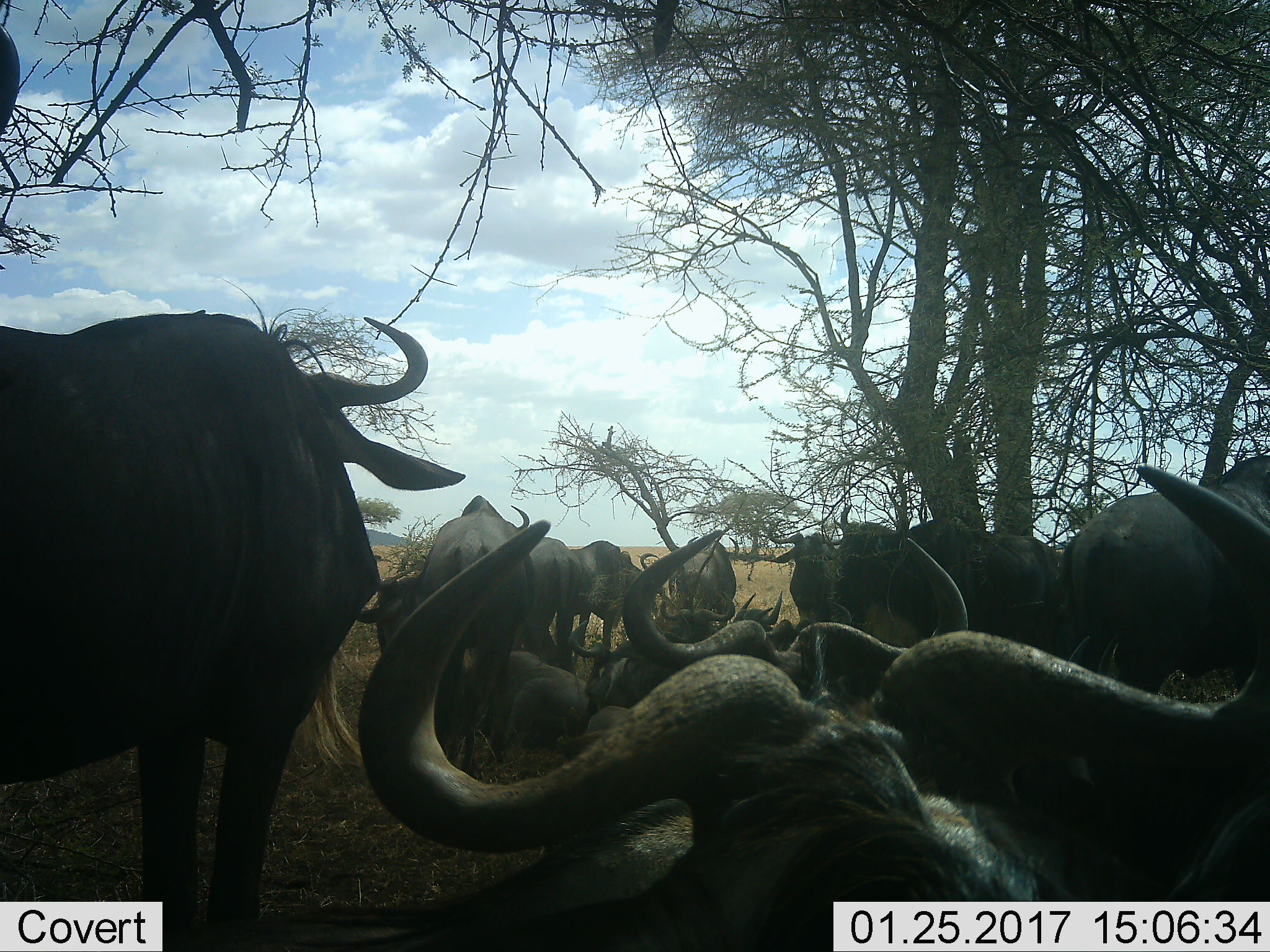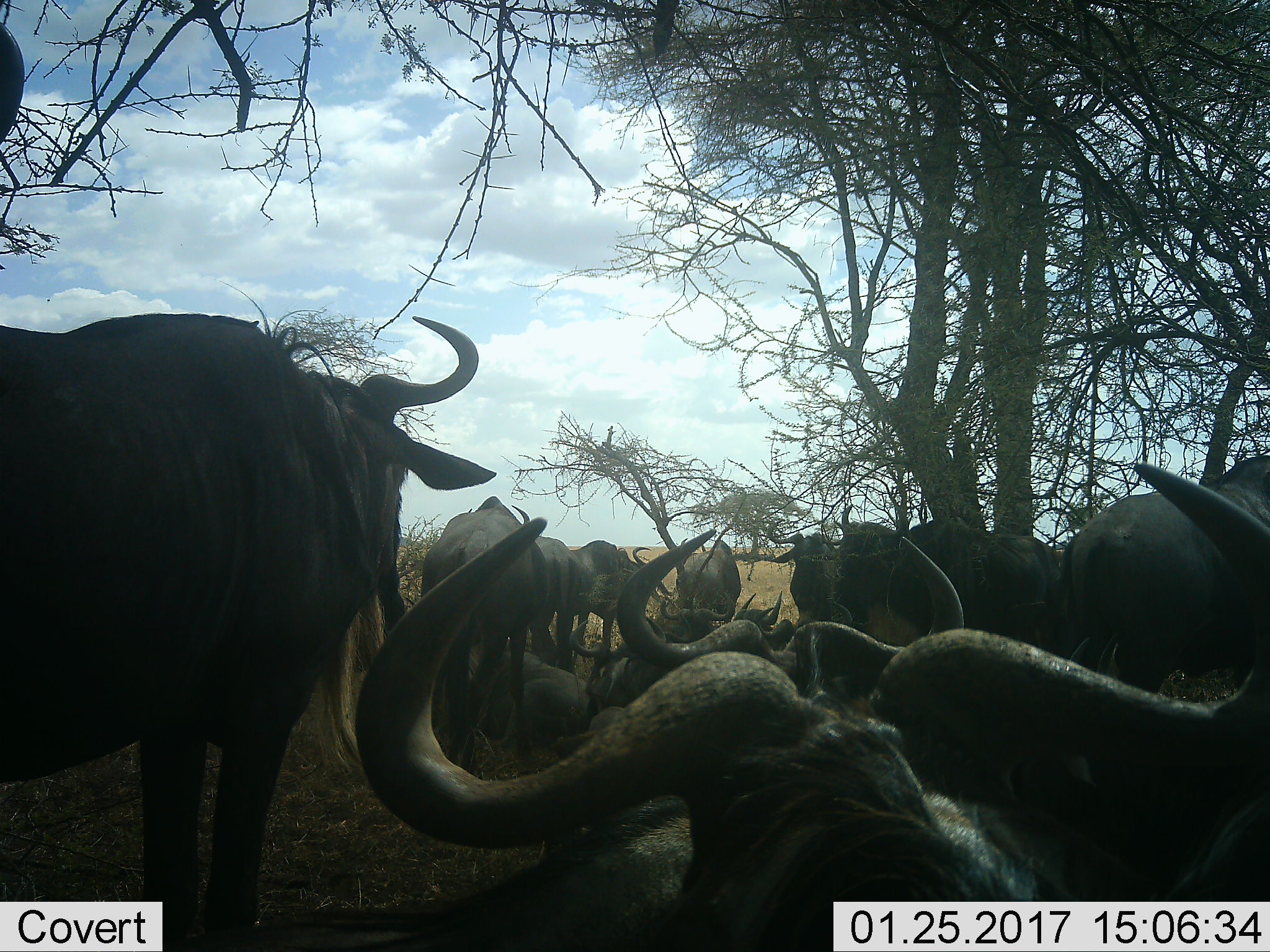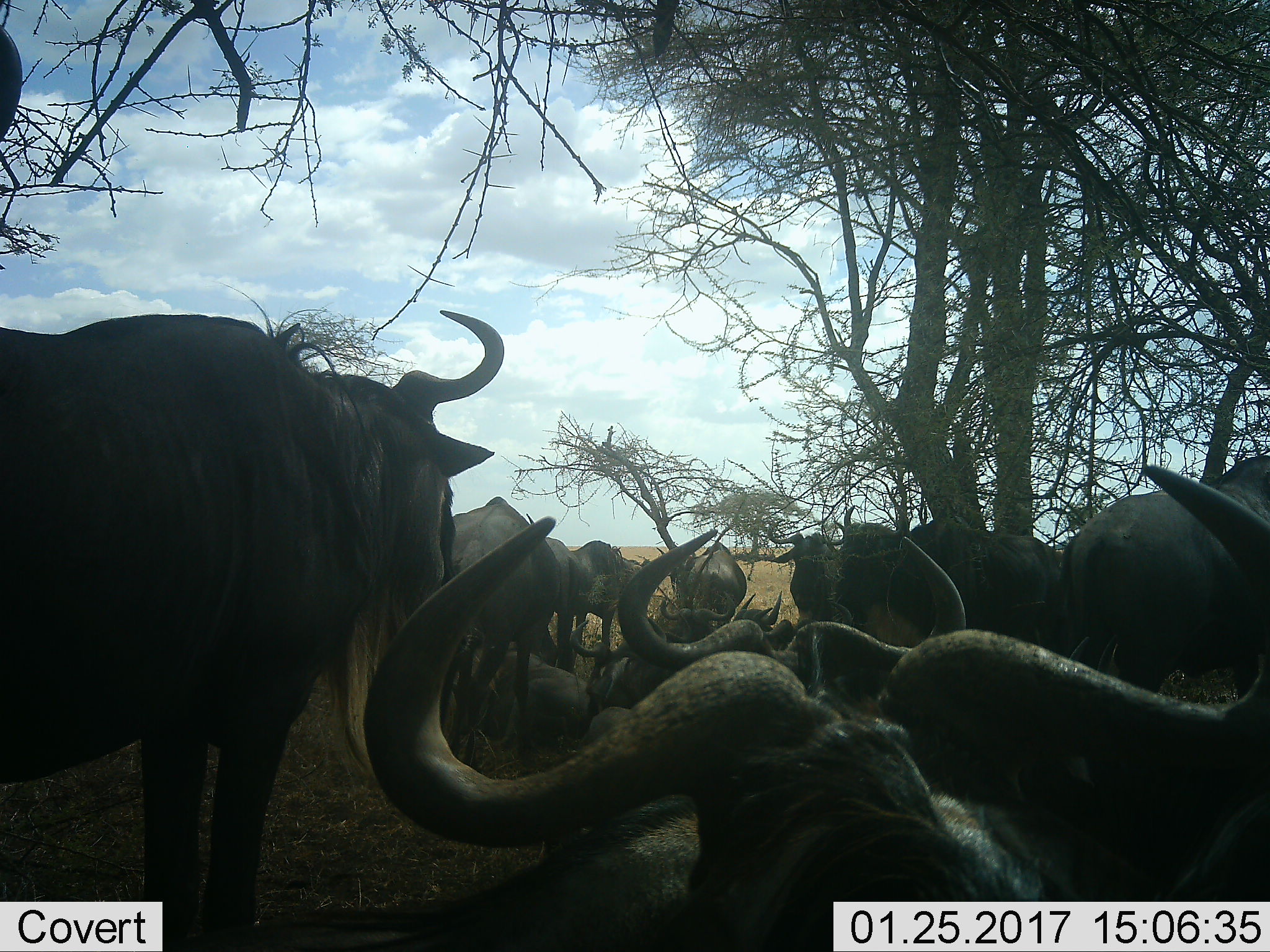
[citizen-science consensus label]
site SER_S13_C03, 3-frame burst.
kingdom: Animalia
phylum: Chordata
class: Mammalia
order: Artiodactyla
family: Bovidae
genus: Connochaetes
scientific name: Connochaetes taurinus taurinus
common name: blue wildebeest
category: wildebeestblue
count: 11-50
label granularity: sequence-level